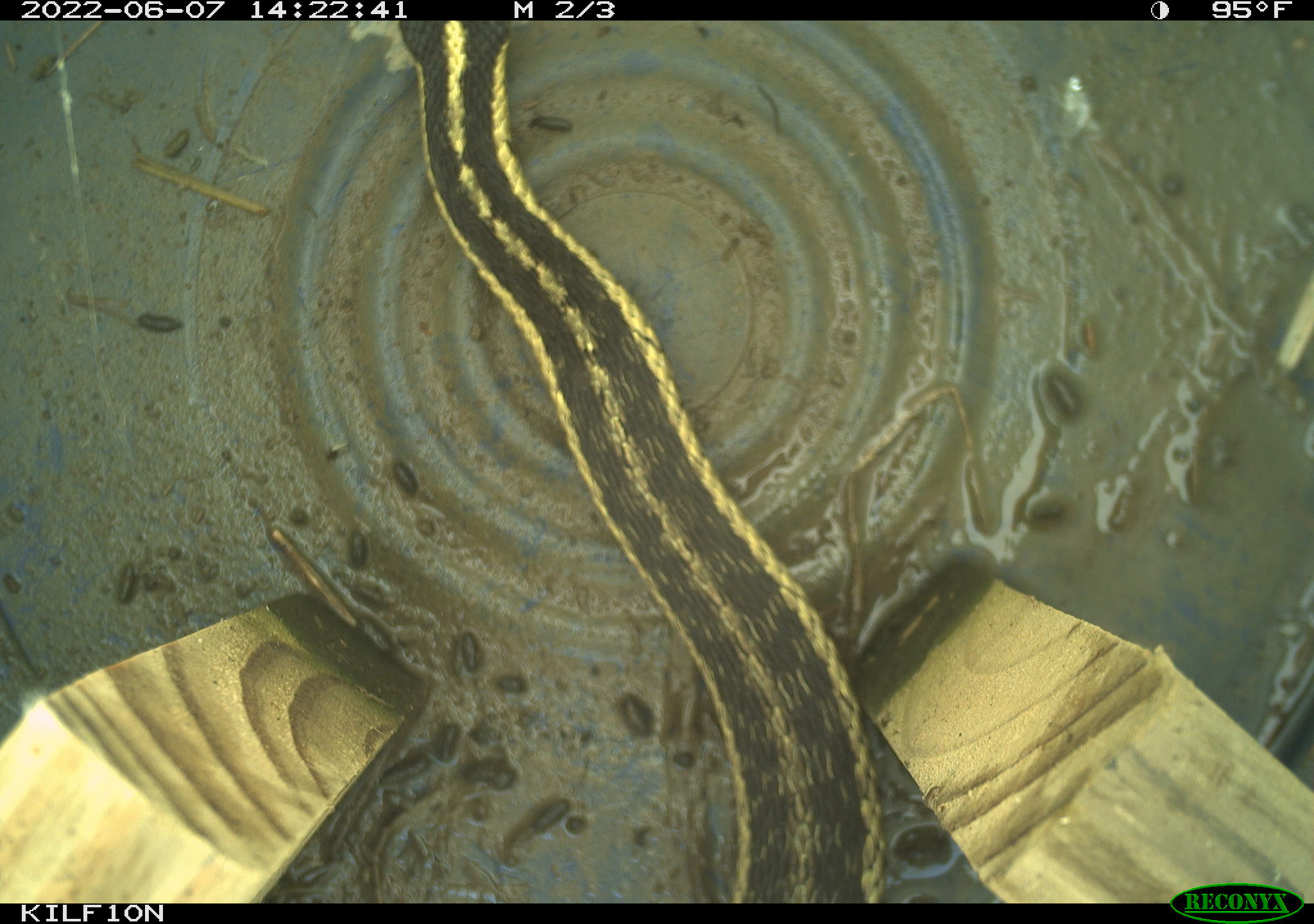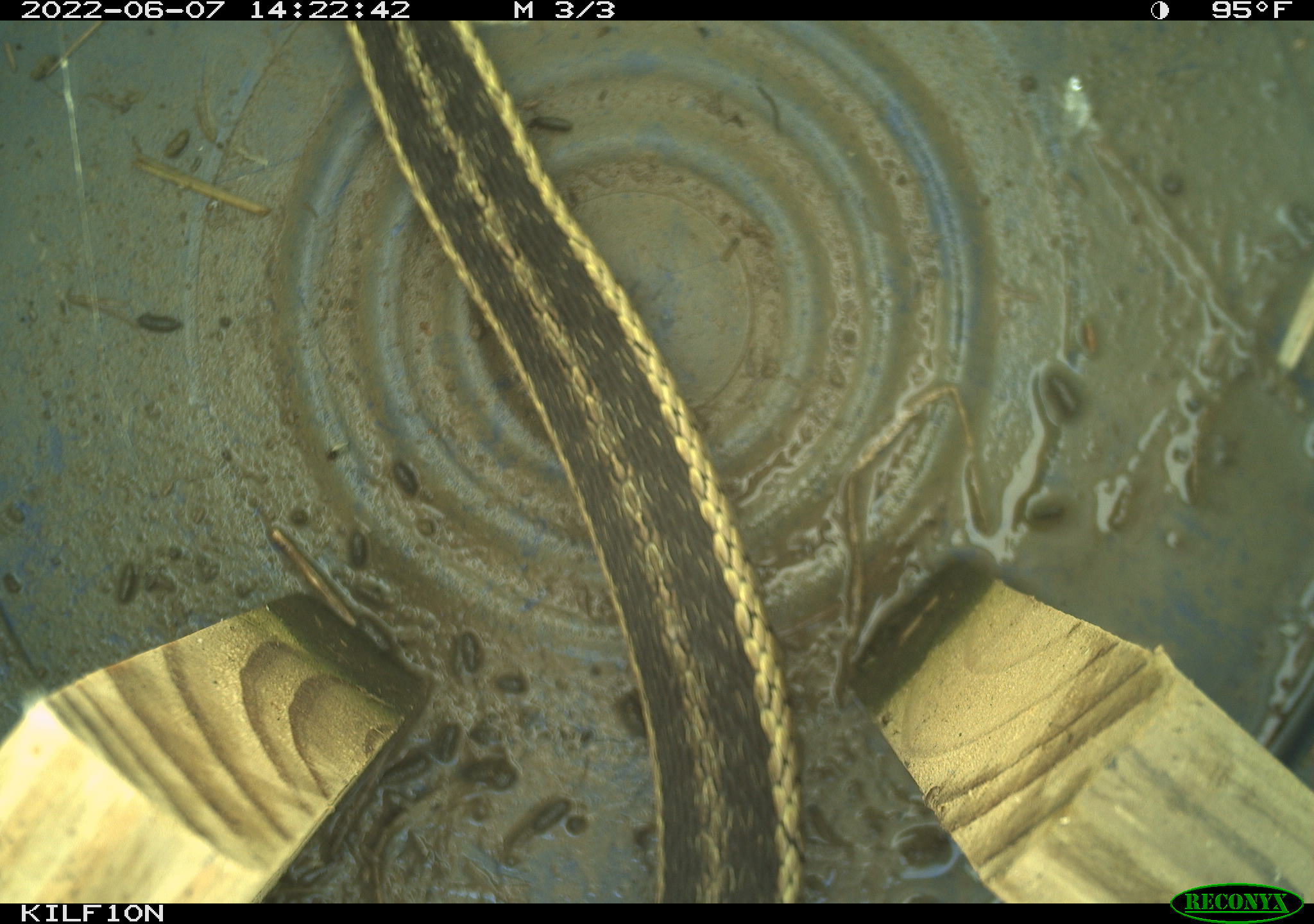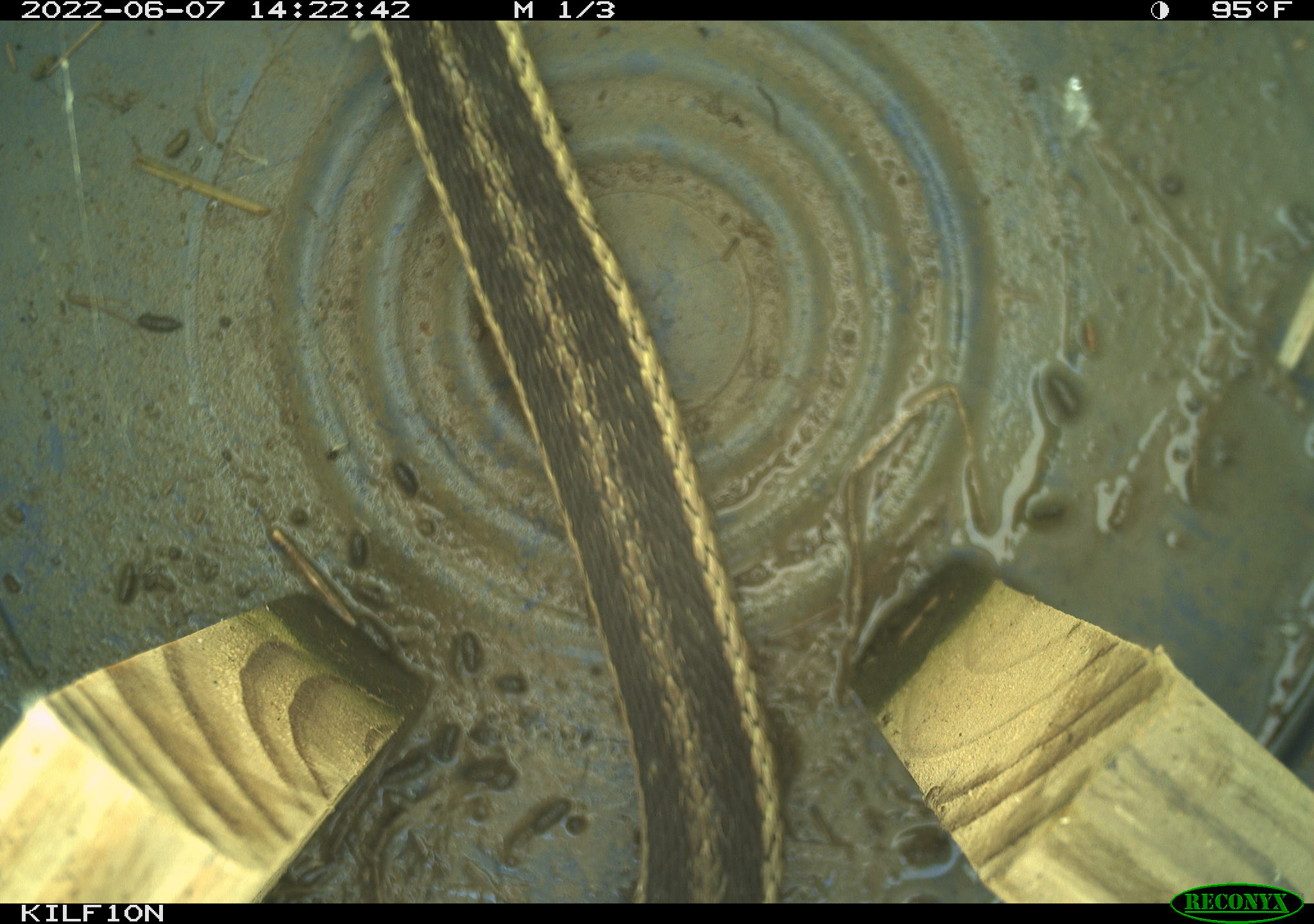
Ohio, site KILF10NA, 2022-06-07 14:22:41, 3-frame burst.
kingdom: Animalia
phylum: Chordata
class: Reptilia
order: Squamata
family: Colubridae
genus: Thamnophis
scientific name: Thamnophis sirtalis sirtalis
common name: eastern gartersnake